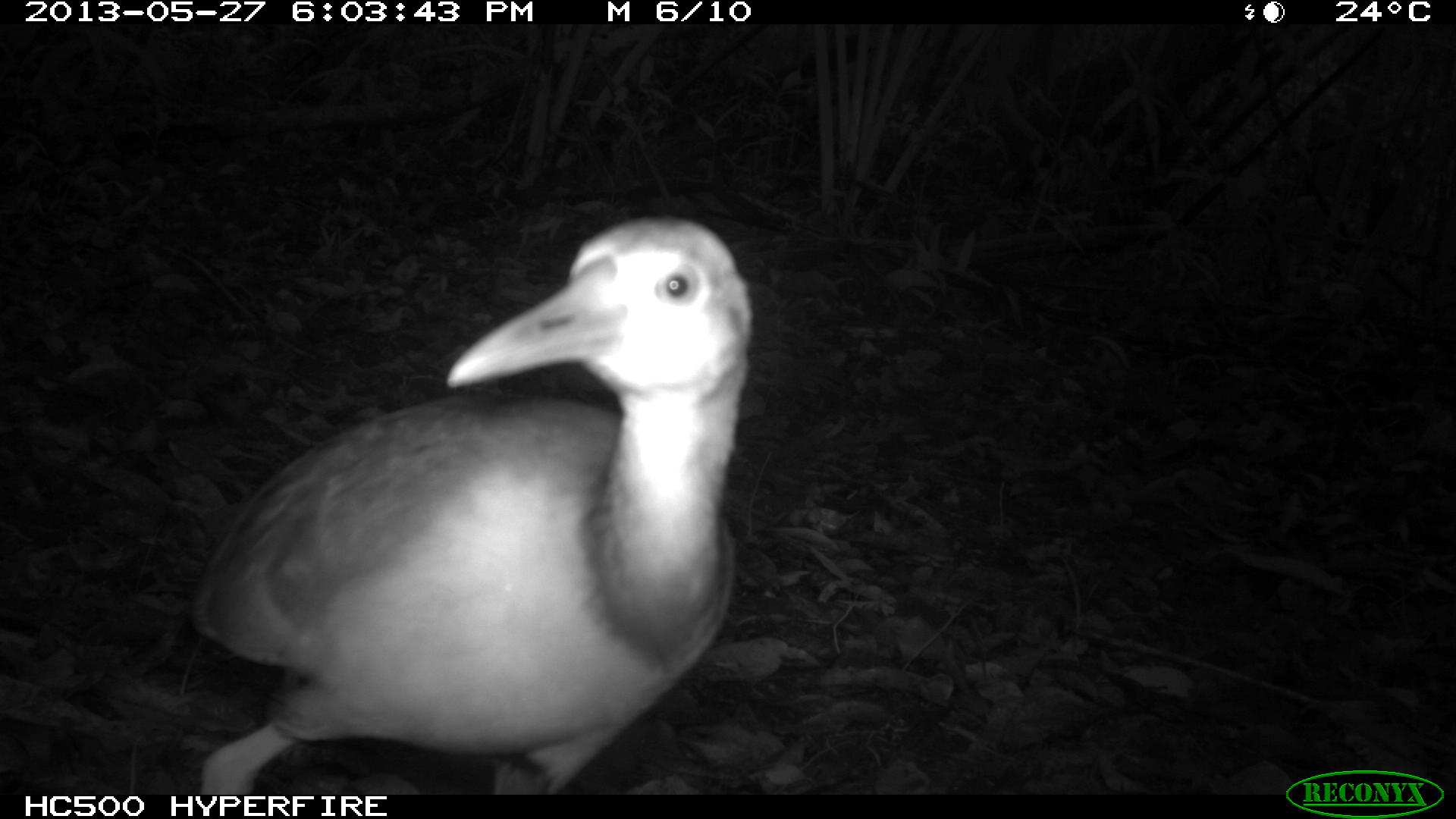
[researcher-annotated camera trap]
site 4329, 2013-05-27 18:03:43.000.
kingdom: Animalia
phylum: Chordata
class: Aves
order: Gruiformes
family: Rallidae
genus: Aramides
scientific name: Aramides cajaneus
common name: gray-necked wood-rail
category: aramides cajanea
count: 1